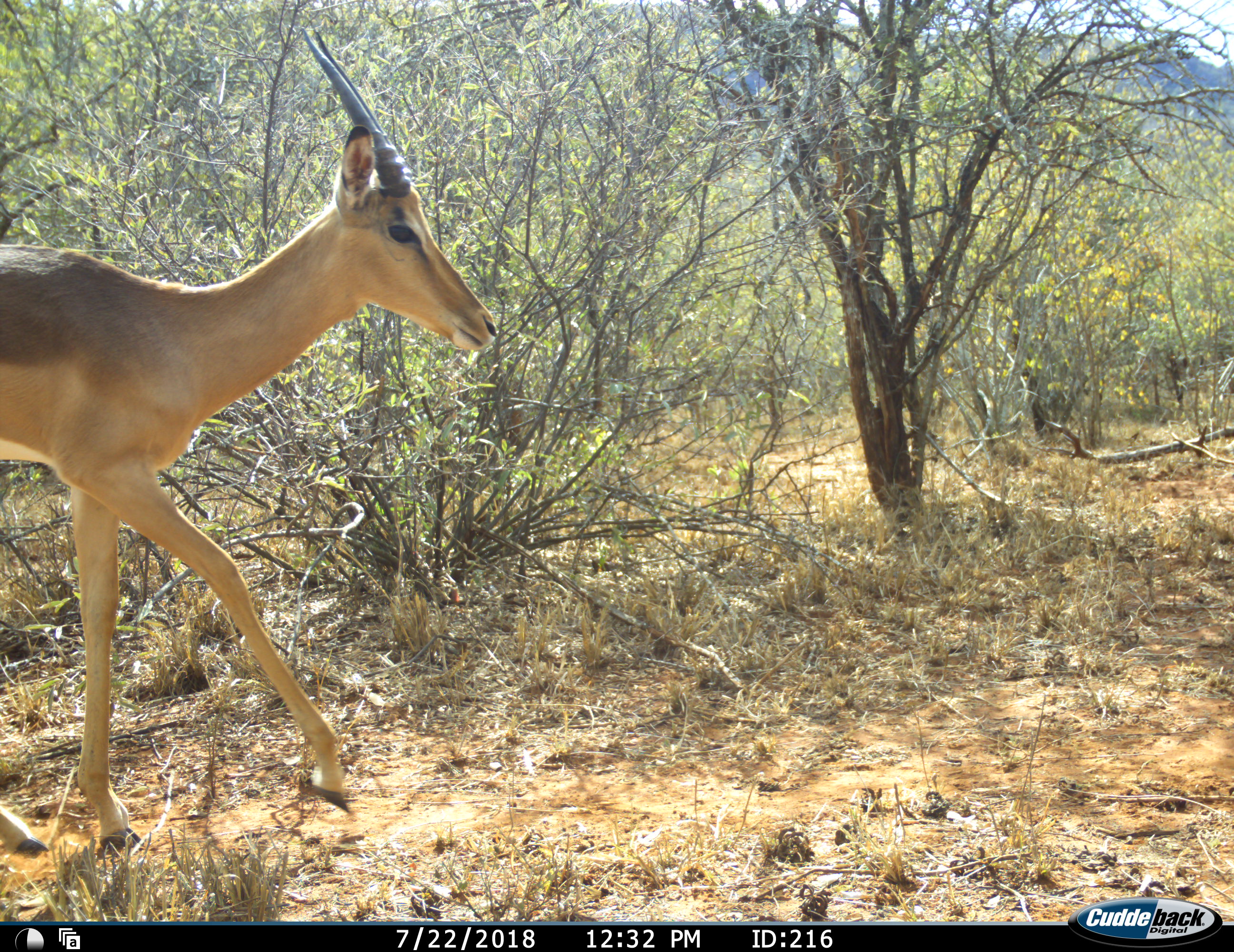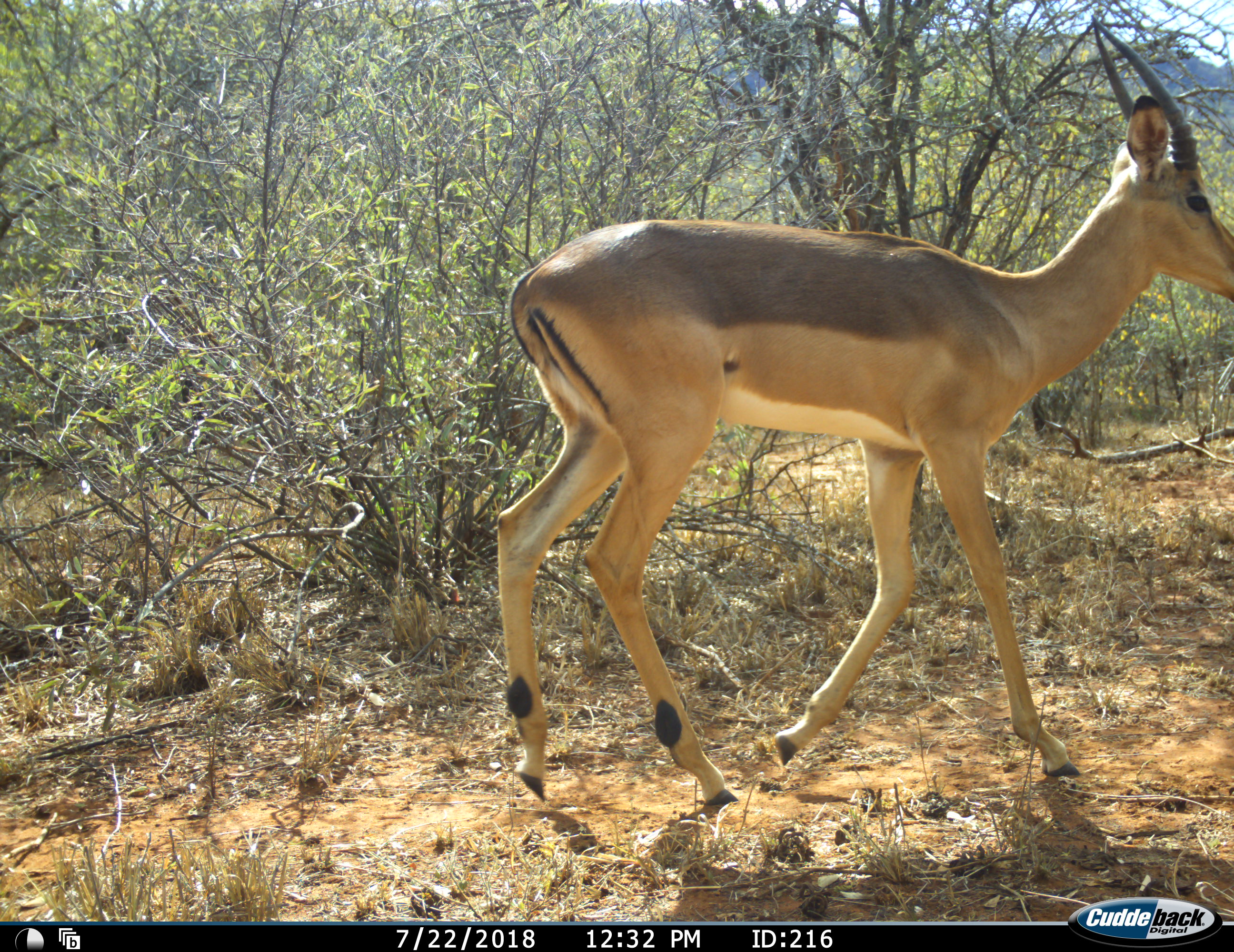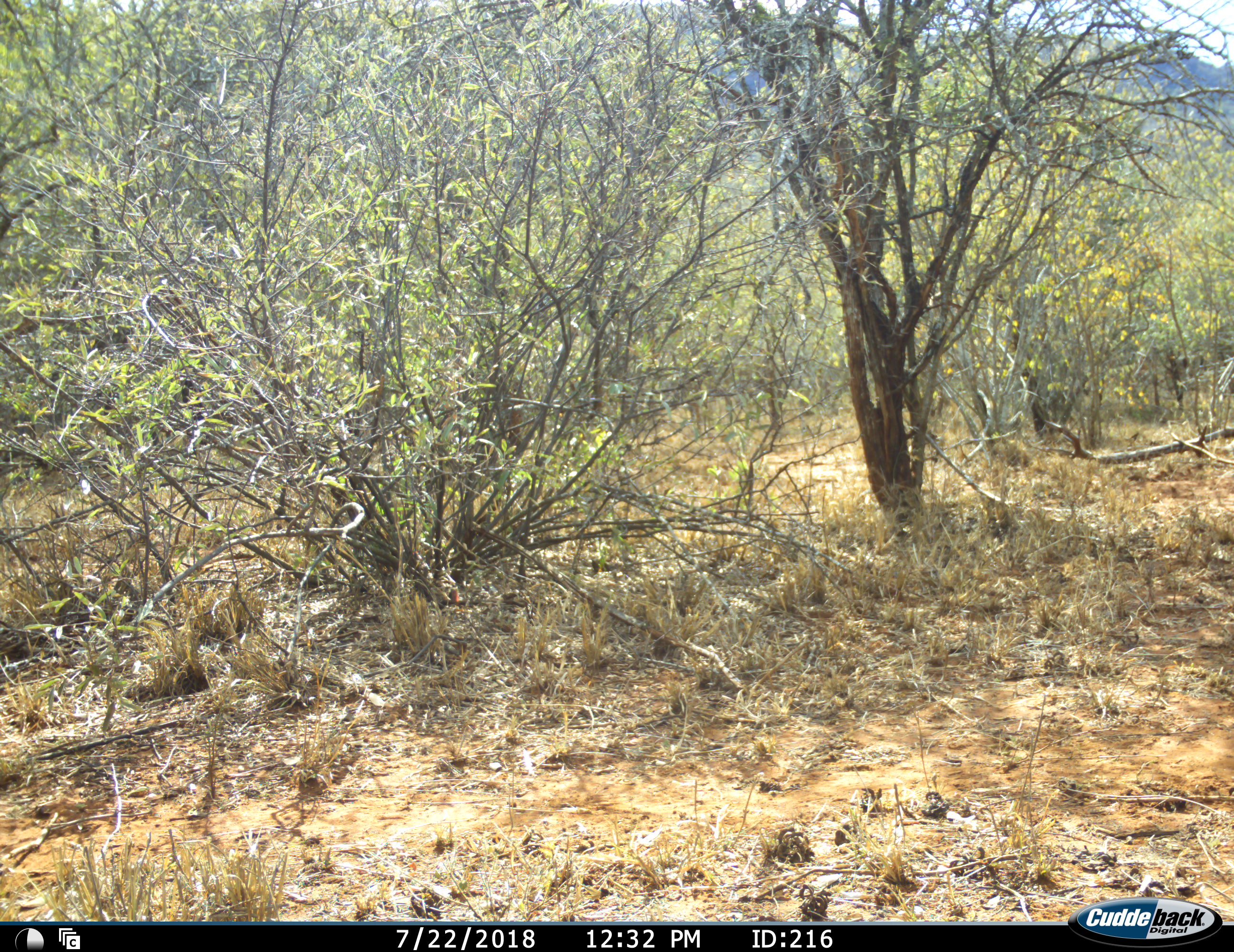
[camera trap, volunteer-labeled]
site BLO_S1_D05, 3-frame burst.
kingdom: Animalia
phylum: Chordata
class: Mammalia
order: Artiodactyla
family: Bovidae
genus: Aepyceros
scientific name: Aepyceros melampus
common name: impala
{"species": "impala (Aepyceros melampus)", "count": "1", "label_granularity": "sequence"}